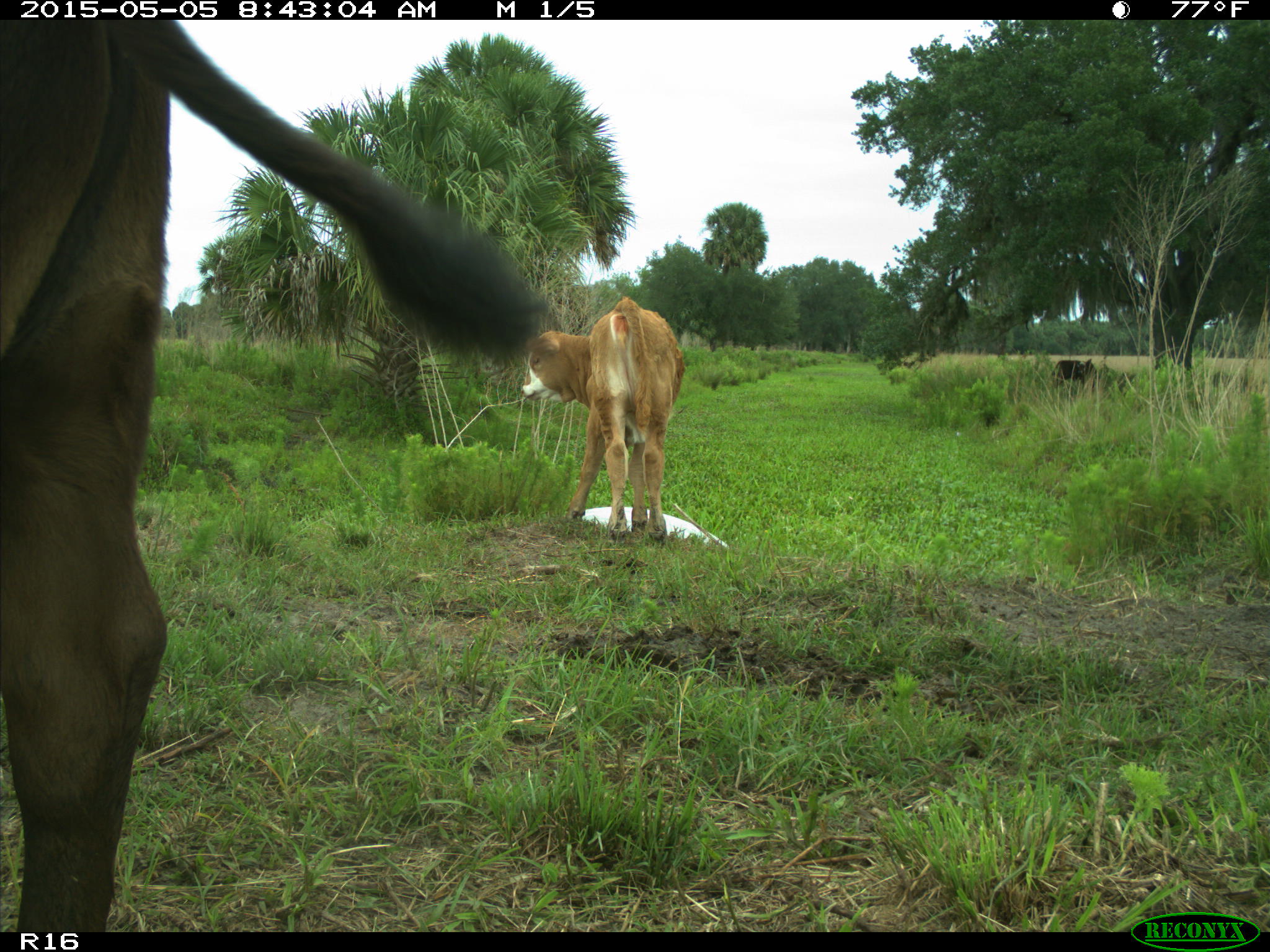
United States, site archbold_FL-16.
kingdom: Animalia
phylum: Chordata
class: Mammalia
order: Artiodactyla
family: Bovidae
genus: Bos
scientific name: Bos taurus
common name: domestic cow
Bos taurus (domestic cow).